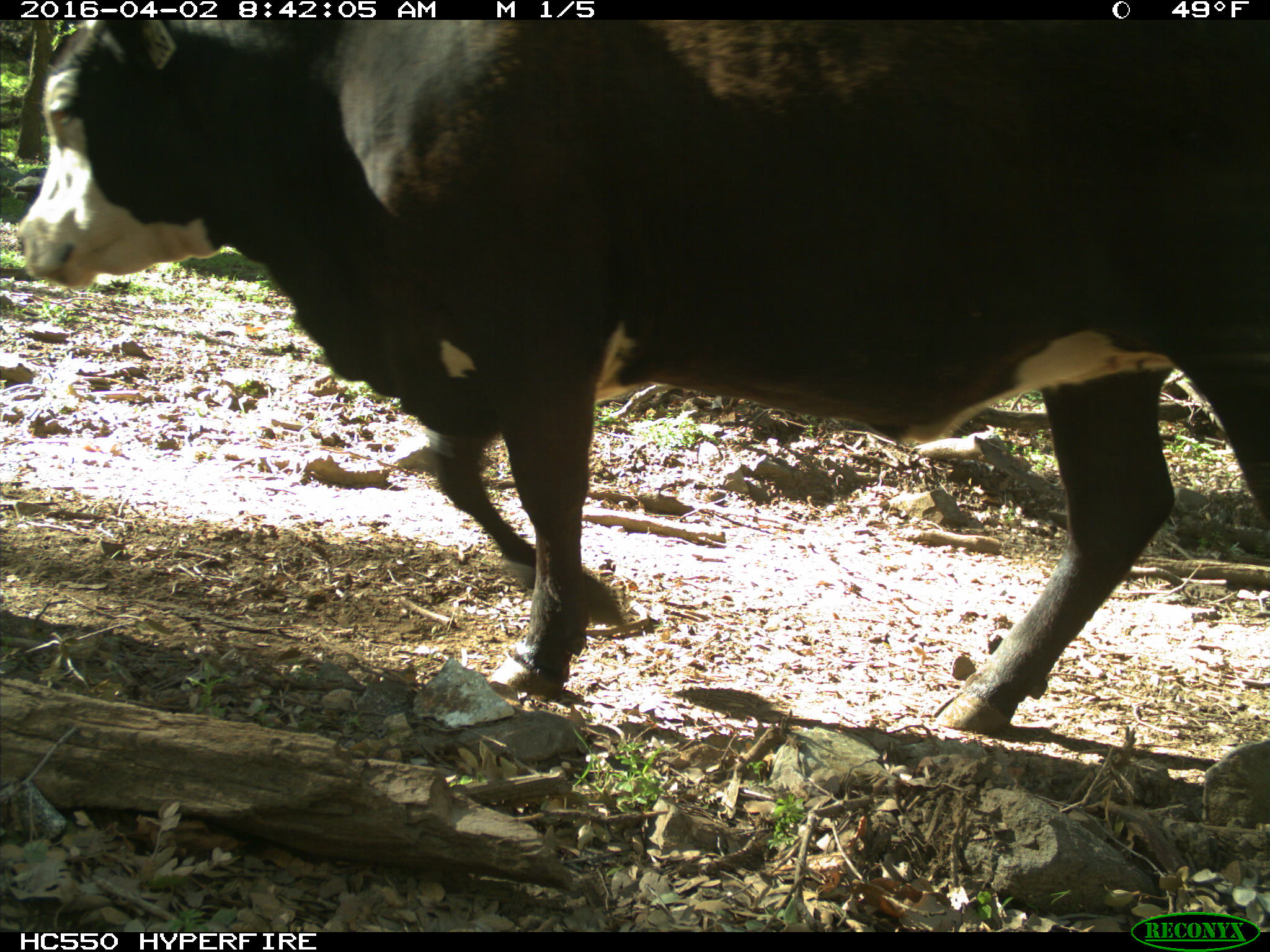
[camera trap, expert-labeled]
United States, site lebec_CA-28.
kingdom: Animalia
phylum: Chordata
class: Mammalia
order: Artiodactyla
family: Bovidae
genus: Bos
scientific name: Bos taurus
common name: domestic cow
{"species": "Bos taurus (domestic cow)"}